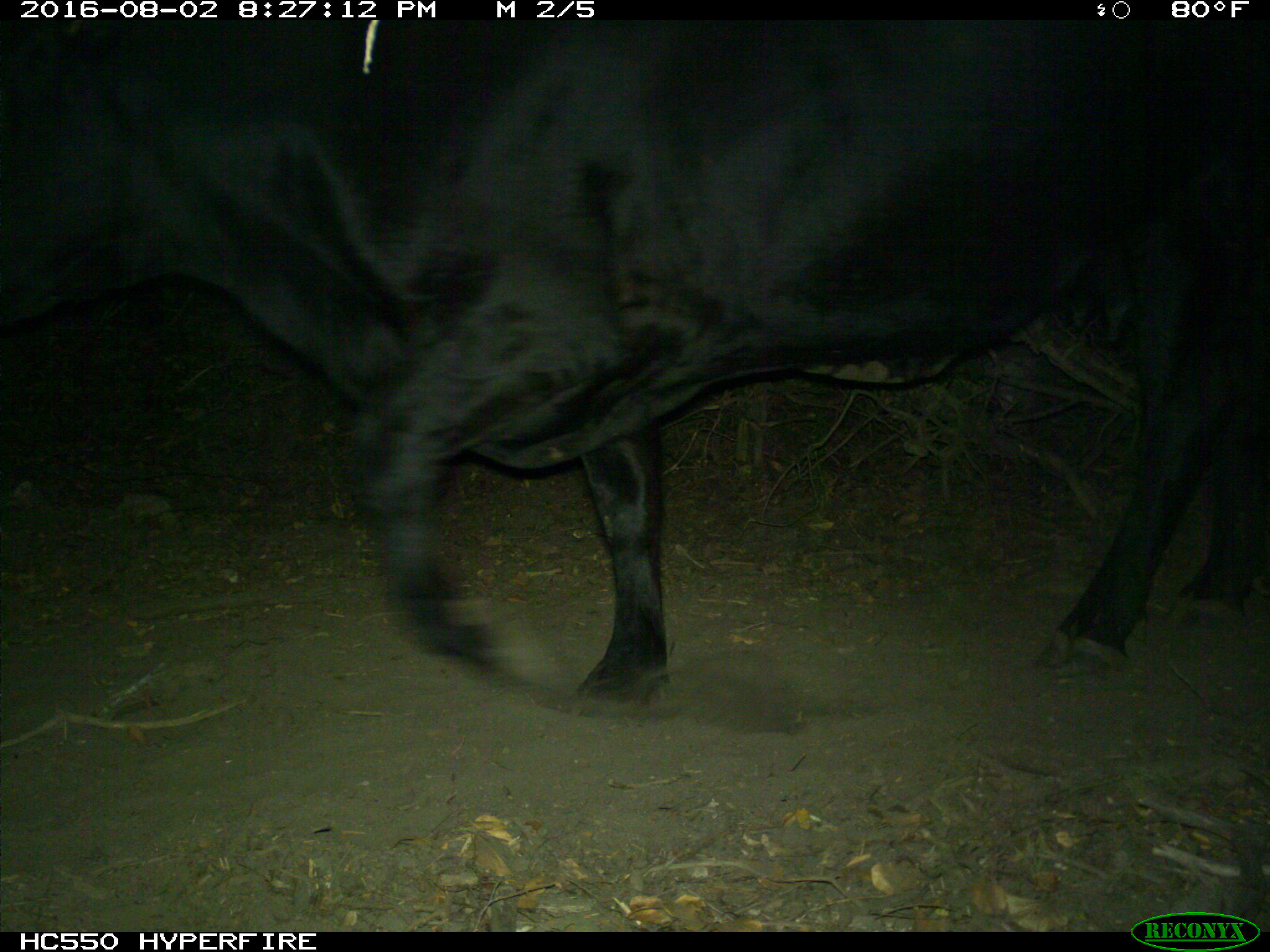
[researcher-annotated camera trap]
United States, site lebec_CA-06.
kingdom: Animalia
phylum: Chordata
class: Mammalia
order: Artiodactyla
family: Bovidae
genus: Bos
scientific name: Bos taurus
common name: domestic cow